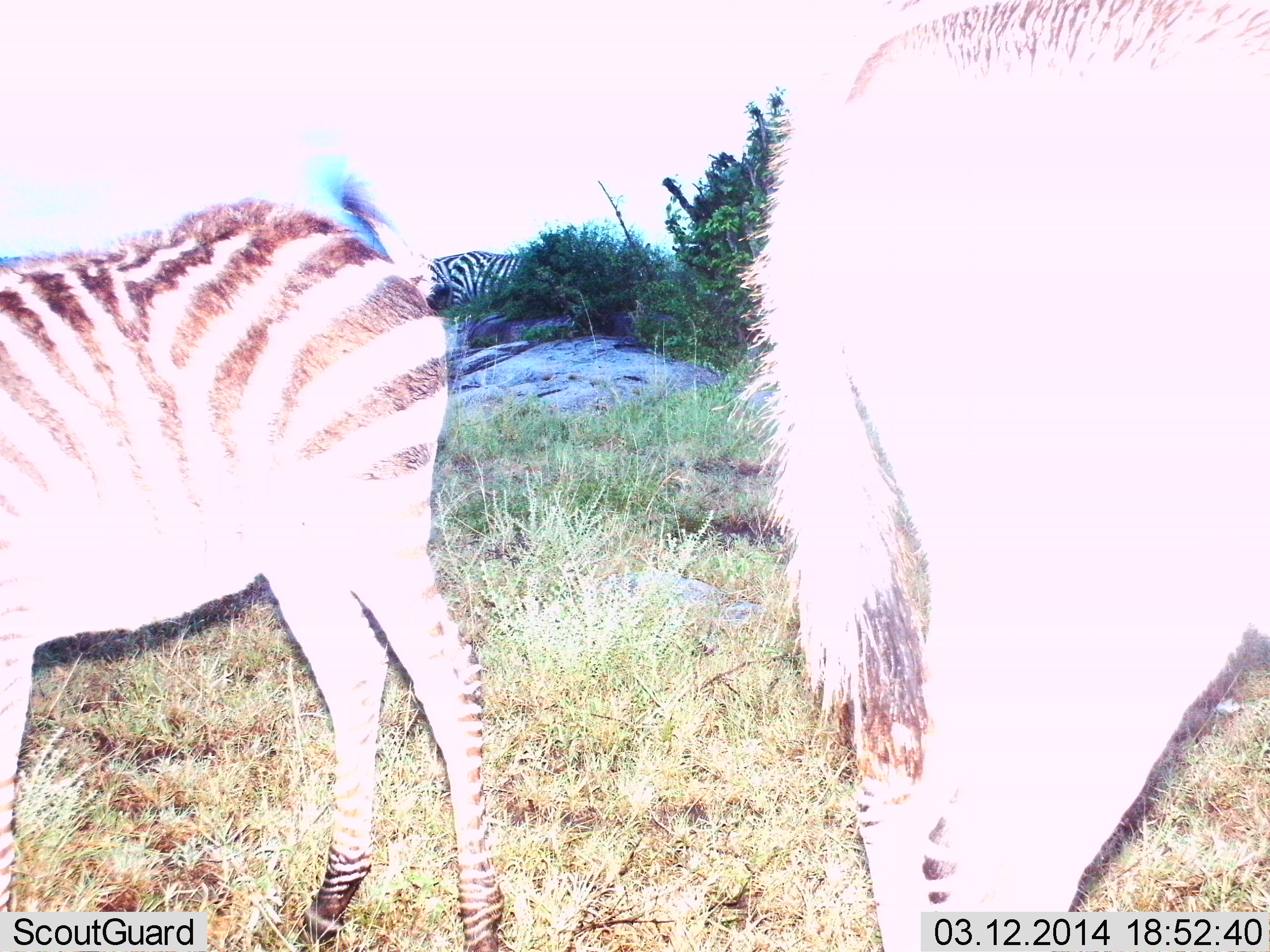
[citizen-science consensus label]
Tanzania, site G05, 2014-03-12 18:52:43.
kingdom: Animalia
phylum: Chordata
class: Mammalia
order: Perissodactyla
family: Equidae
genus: Equus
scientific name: Equus quagga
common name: plains zebra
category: zebra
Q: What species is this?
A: Zebra (plains zebra) (Equus quagga).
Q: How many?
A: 3.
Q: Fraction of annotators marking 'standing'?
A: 90%.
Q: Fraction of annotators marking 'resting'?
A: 0%.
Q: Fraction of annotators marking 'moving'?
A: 0%.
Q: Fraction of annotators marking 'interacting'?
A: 0%.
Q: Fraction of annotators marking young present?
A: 40%.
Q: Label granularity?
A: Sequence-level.